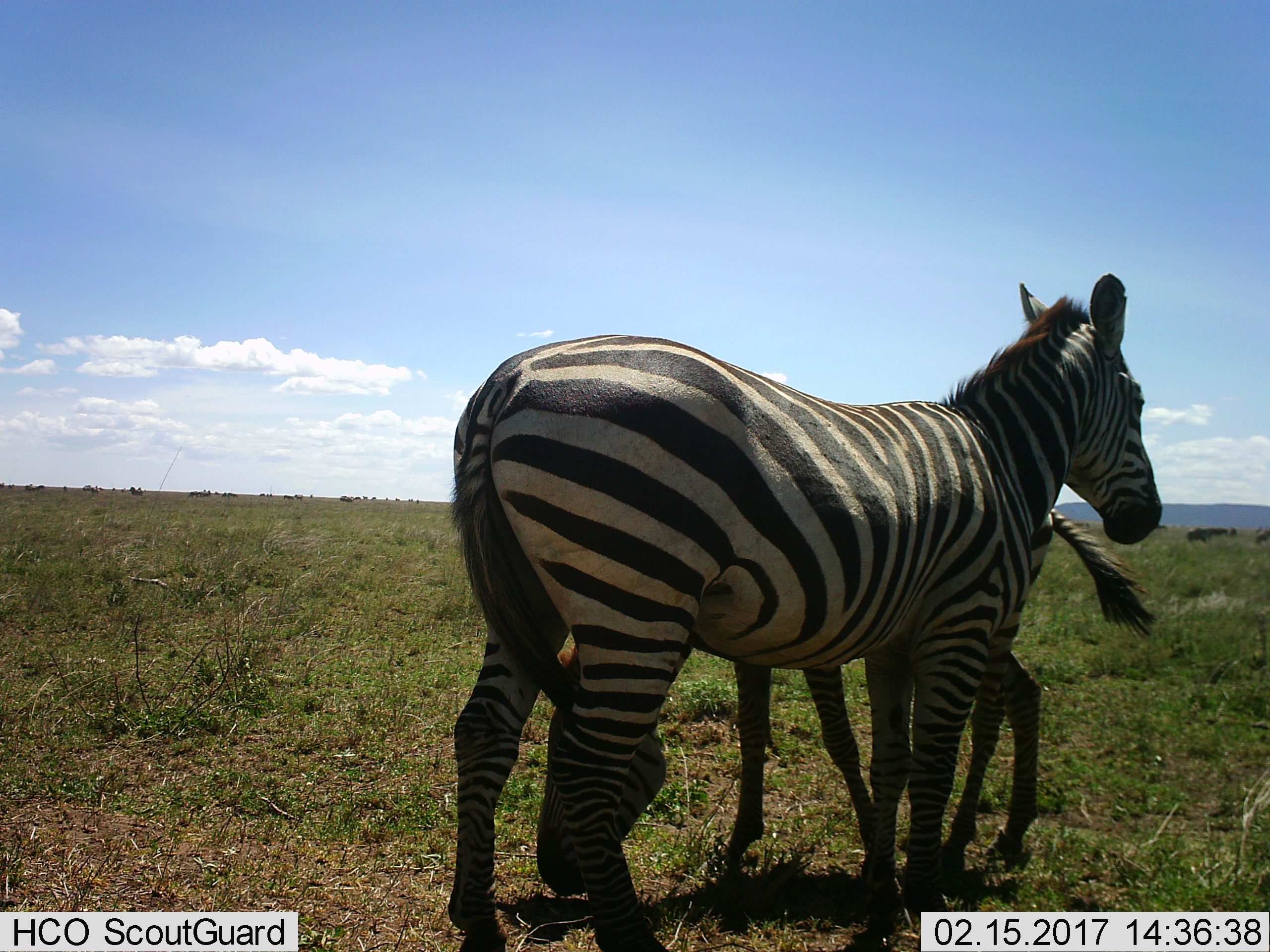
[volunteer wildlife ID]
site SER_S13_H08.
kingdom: Animalia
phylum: Chordata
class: Mammalia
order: Perissodactyla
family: Equidae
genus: Equus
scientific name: Equus quagga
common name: plains zebra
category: zebraplains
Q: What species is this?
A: Zebraplains (plains zebra) (Equus quagga).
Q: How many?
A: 2.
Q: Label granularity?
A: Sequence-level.